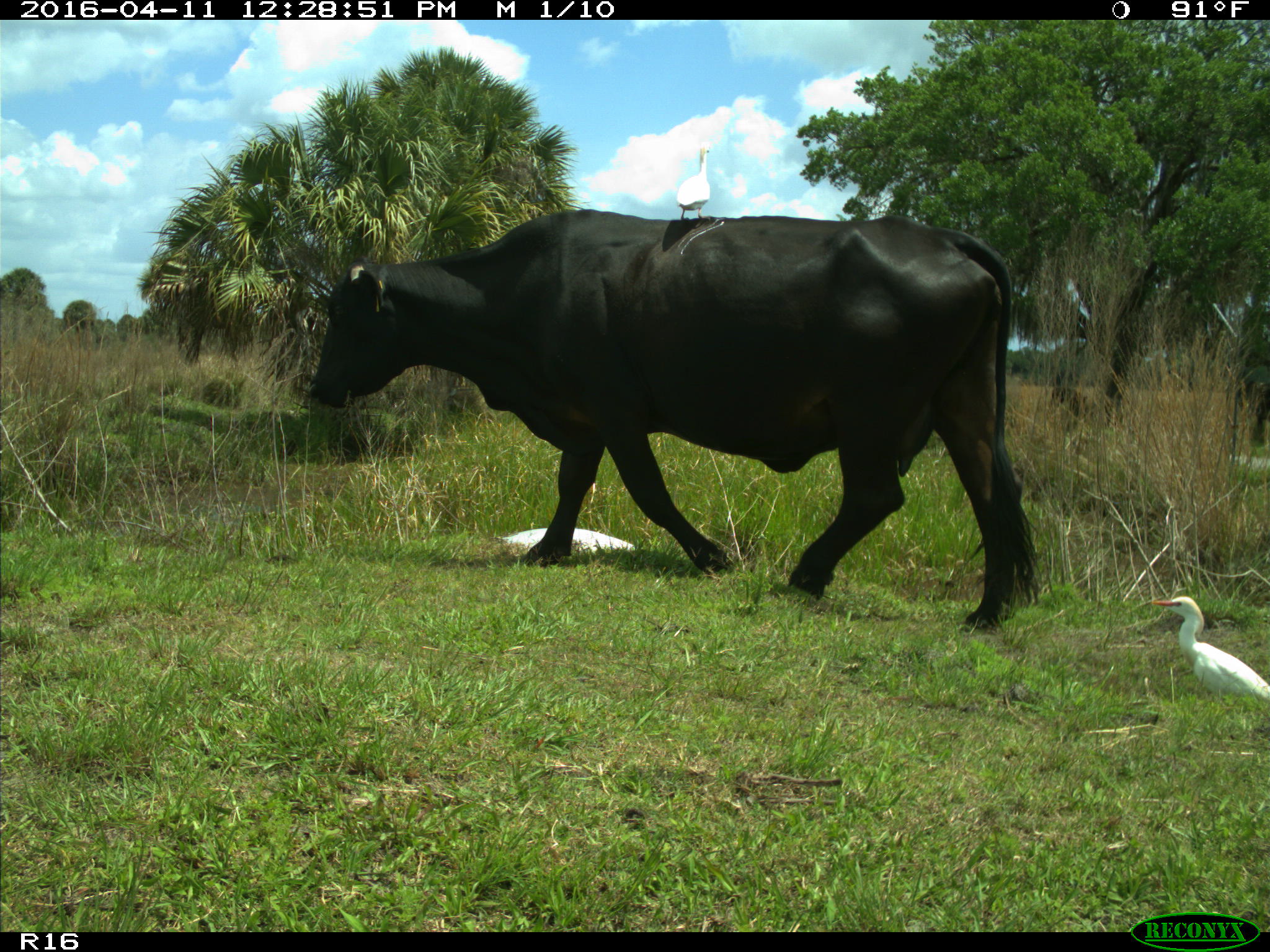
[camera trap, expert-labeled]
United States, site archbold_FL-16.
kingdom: Animalia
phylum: Chordata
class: Mammalia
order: Artiodactyla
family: Bovidae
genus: Bos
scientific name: Bos taurus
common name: domestic cow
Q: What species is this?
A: Bos taurus (domestic cow).